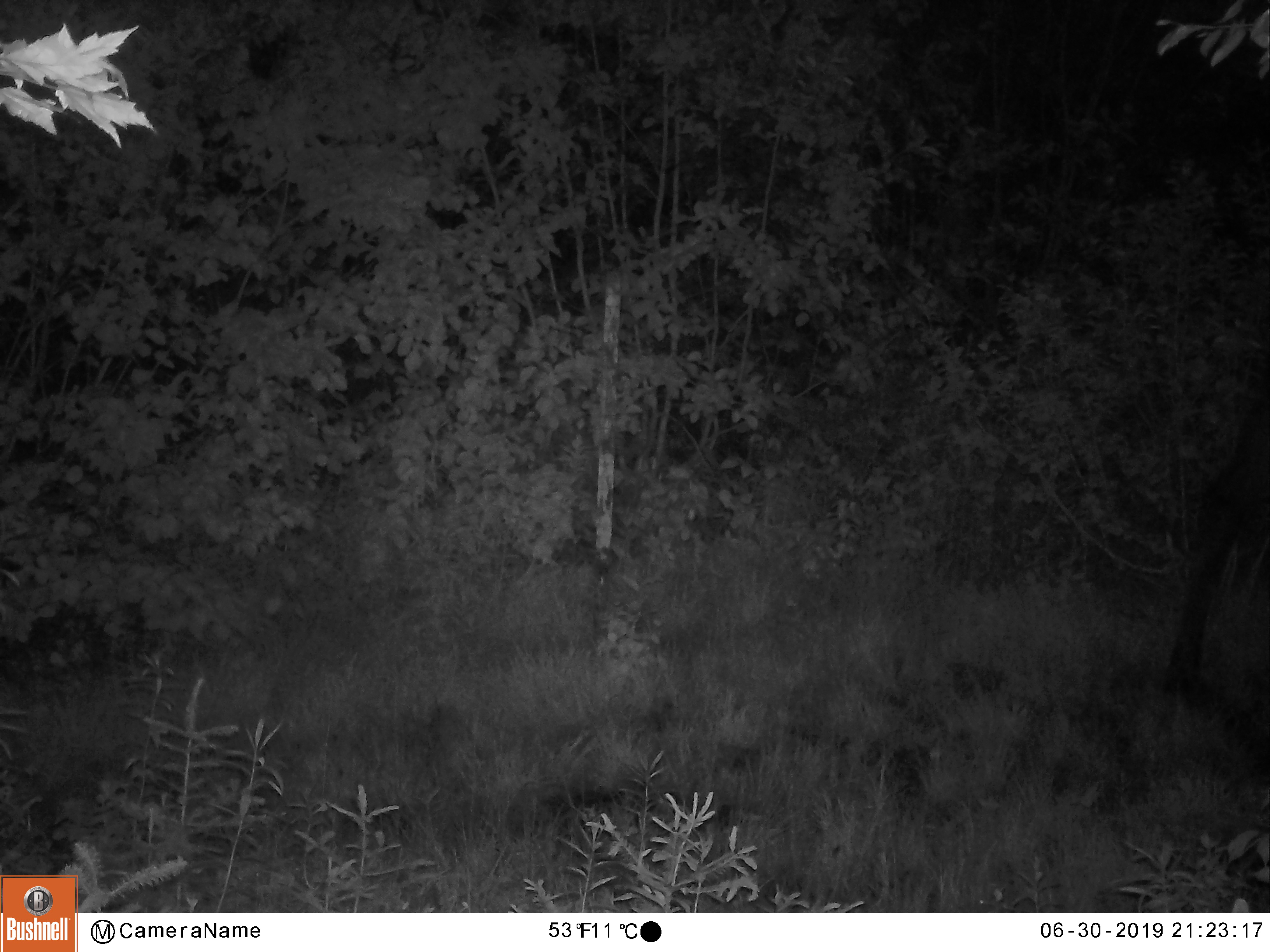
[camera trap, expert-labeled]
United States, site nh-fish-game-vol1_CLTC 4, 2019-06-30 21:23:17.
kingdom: Animalia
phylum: Chordata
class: Mammalia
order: Artiodactyla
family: Cervidae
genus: Alces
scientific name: Alces alces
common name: moose